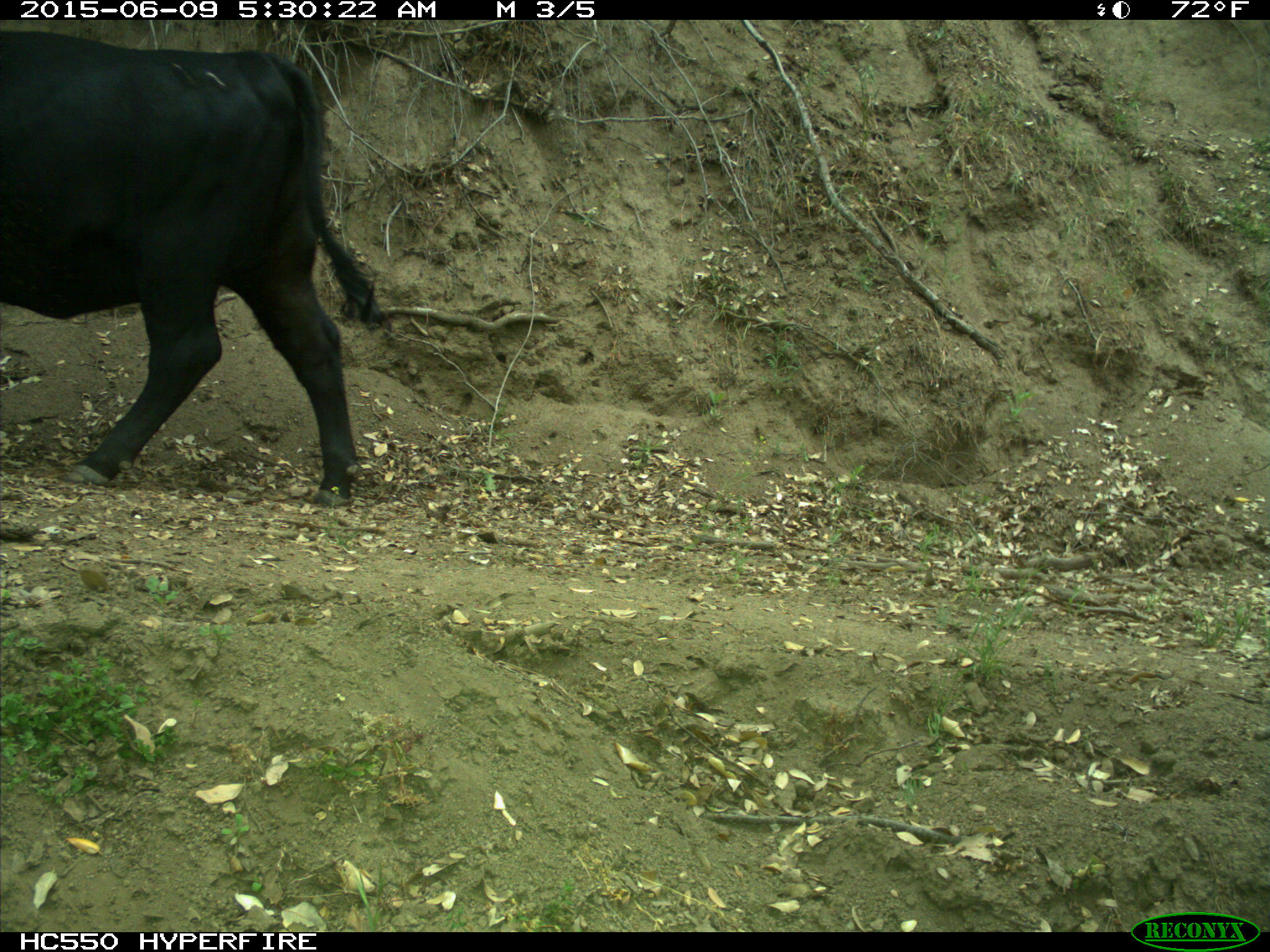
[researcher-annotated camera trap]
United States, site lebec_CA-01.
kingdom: Animalia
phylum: Chordata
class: Mammalia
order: Artiodactyla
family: Bovidae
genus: Bos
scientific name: Bos taurus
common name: domestic cow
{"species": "Bos taurus (domestic cow)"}